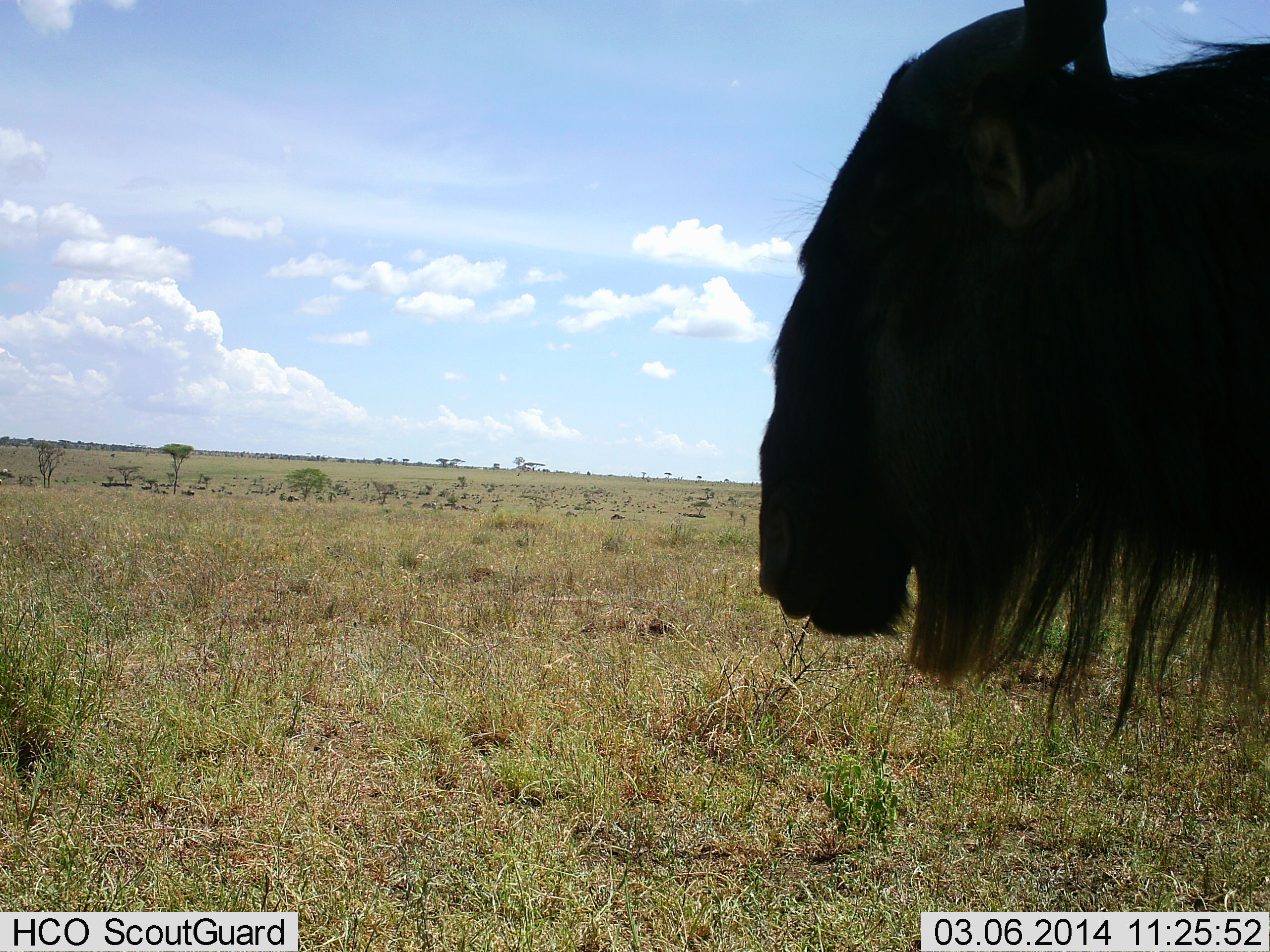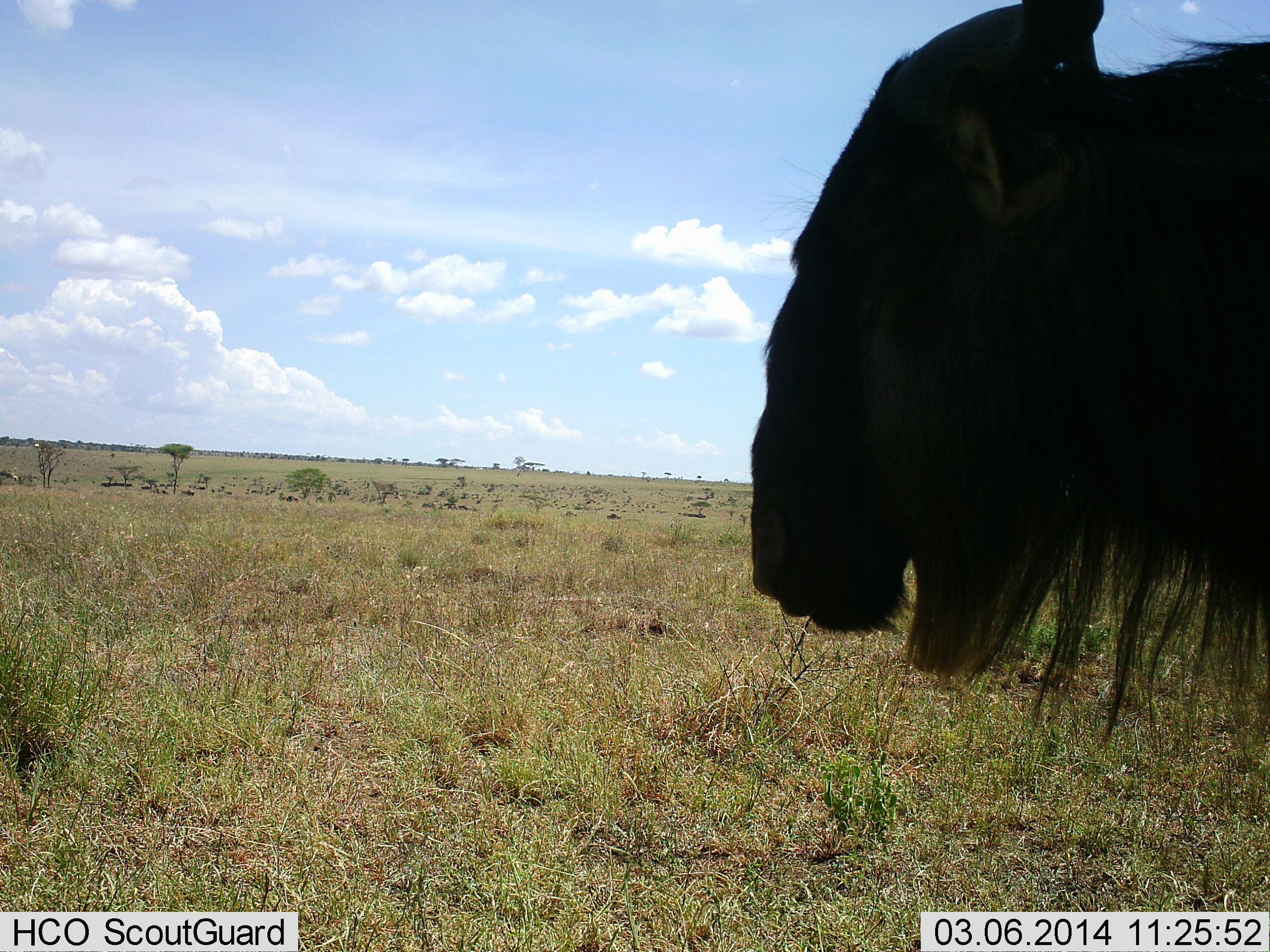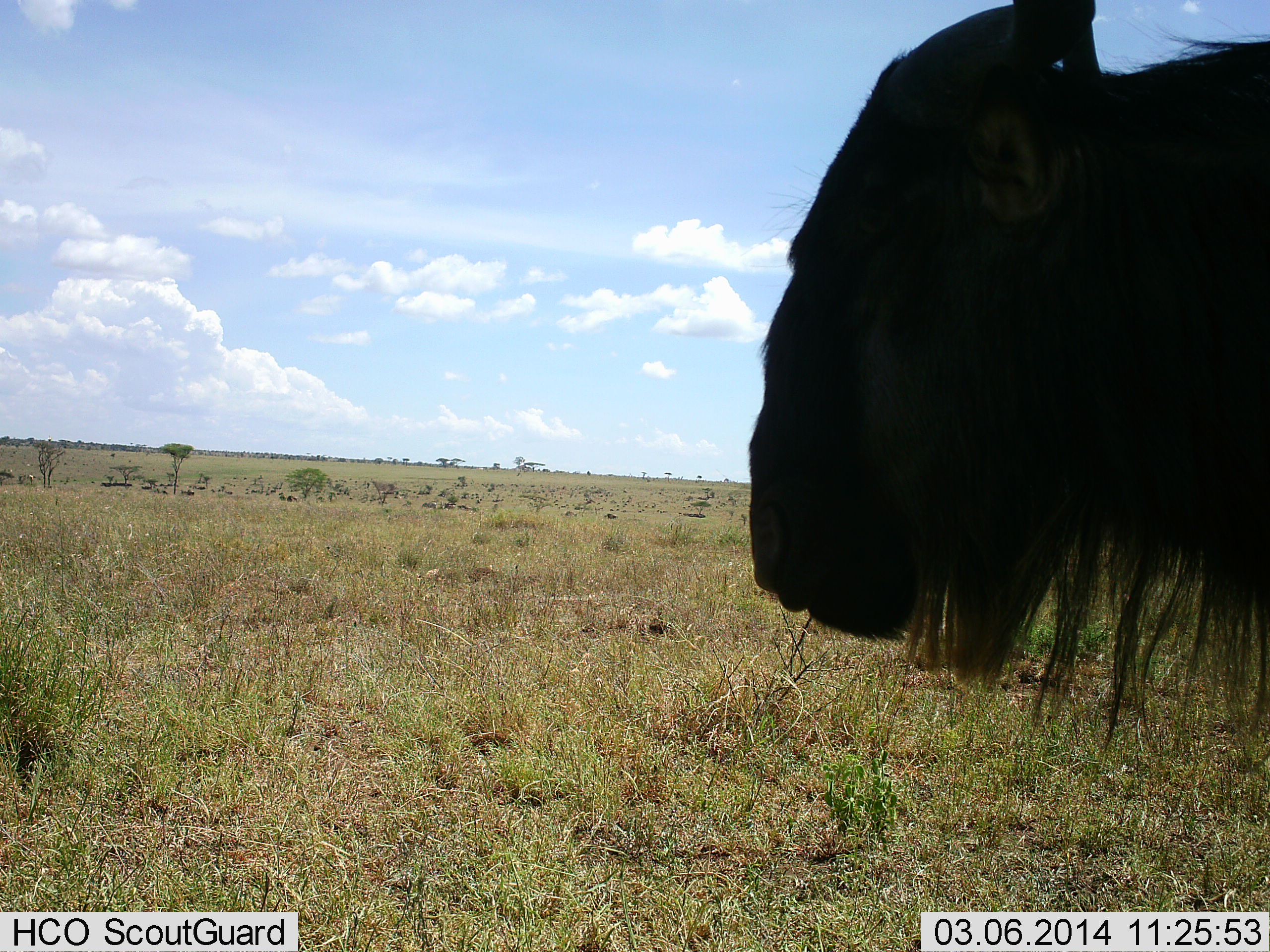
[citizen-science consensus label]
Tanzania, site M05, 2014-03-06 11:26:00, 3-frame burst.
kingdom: Animalia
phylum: Chordata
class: Mammalia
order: Artiodactyla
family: Bovidae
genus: Connochaetes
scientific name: Connochaetes taurinus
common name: blue wildebeest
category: wildebeest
Wildebeest (blue wildebeest) (Connochaetes taurinus), count 1. Behavior (volunteer vote fractions): standing 90%, resting 10%, moving 20%, interacting 10%. Young present (vote fraction): 0%. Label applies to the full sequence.